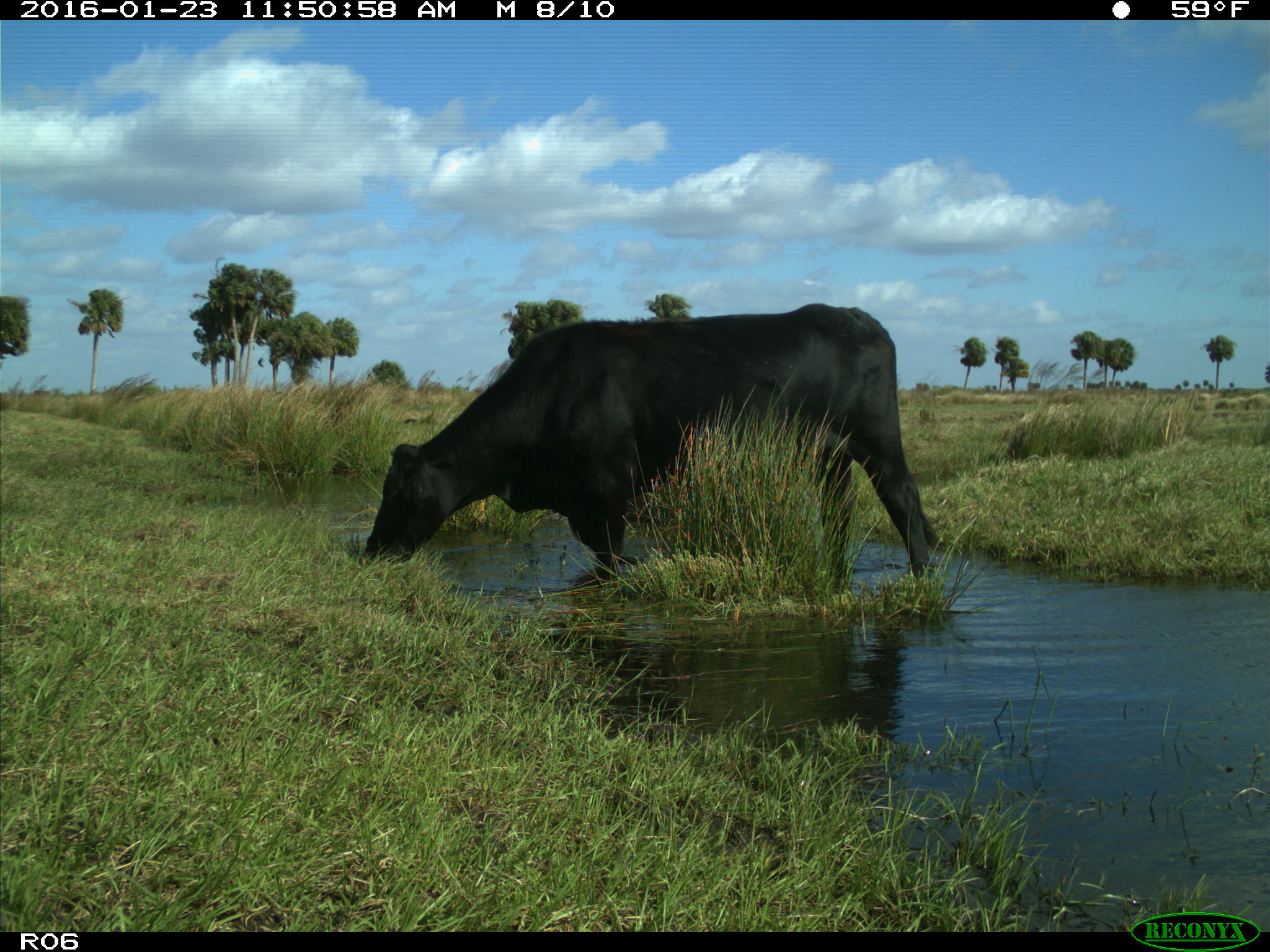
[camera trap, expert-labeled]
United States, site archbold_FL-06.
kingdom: Animalia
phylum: Chordata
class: Mammalia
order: Artiodactyla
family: Bovidae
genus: Bos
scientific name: Bos taurus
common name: domestic cow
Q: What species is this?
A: Bos taurus (domestic cow).